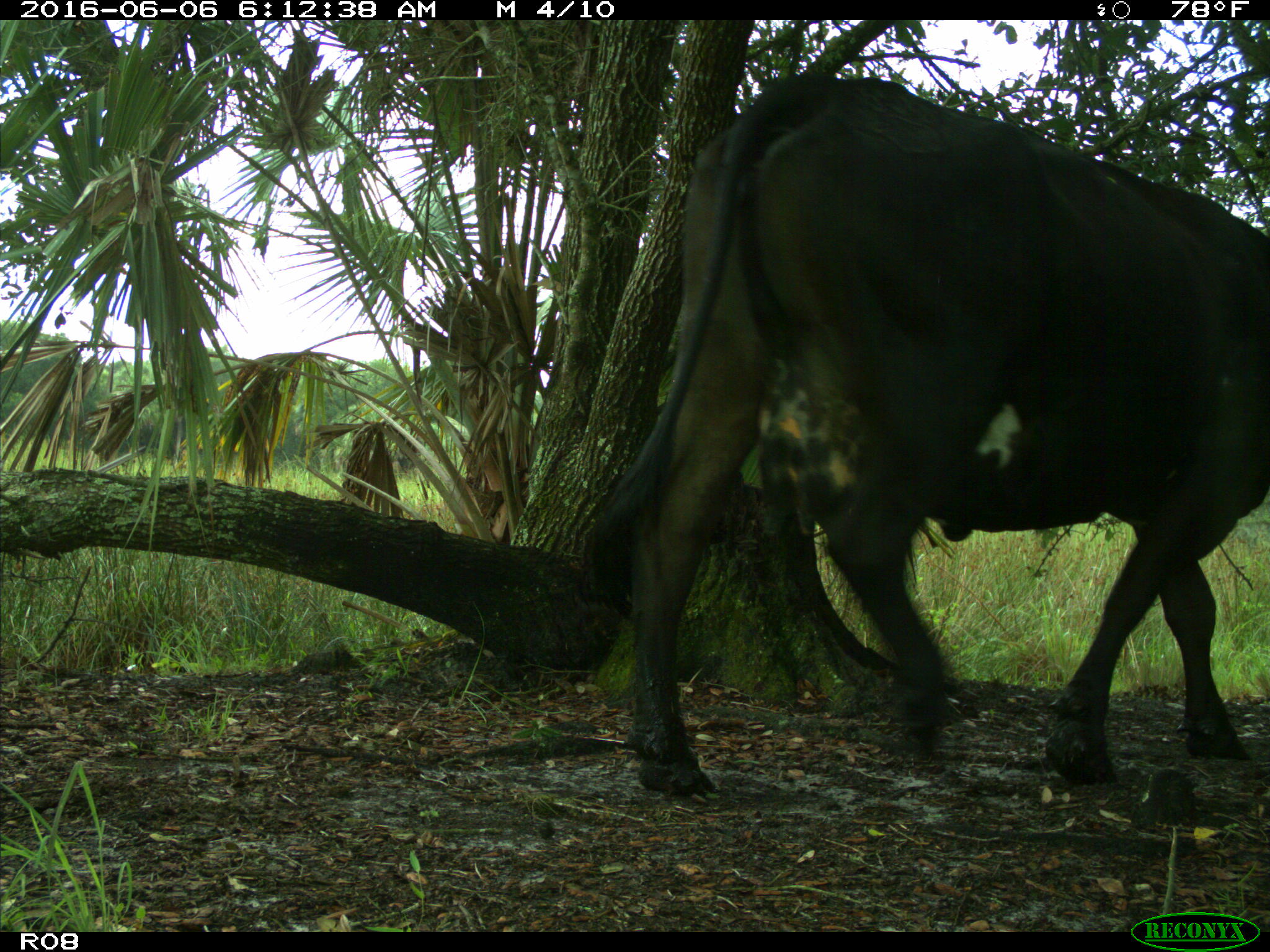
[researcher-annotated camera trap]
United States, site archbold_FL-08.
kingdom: Animalia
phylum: Chordata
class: Mammalia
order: Artiodactyla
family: Bovidae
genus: Bos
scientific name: Bos taurus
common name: domestic cow